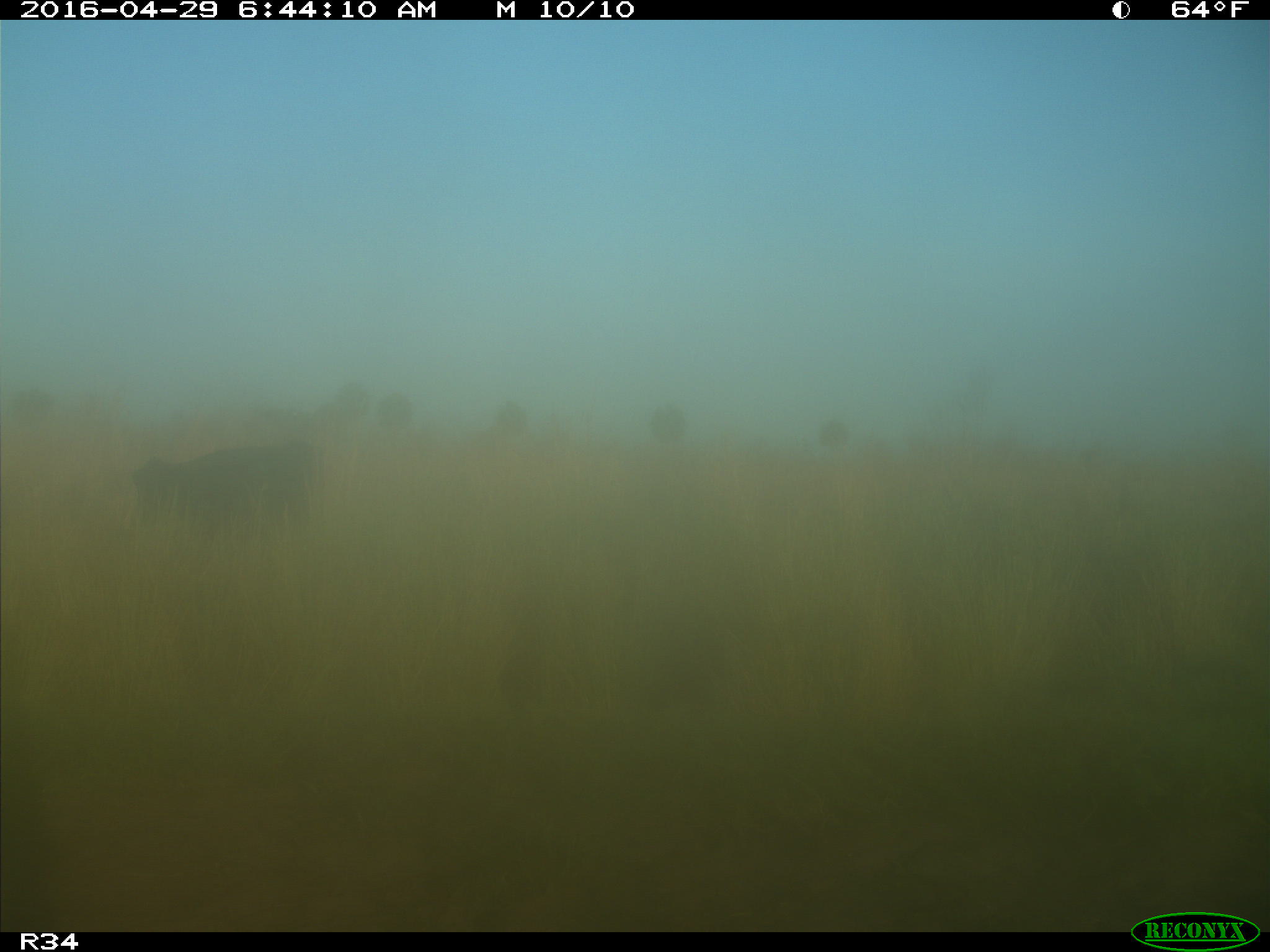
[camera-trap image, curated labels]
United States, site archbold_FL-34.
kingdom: Animalia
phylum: Chordata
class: Mammalia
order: Artiodactyla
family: Bovidae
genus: Bos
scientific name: Bos taurus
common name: domestic cow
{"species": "Bos taurus (domestic cow)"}